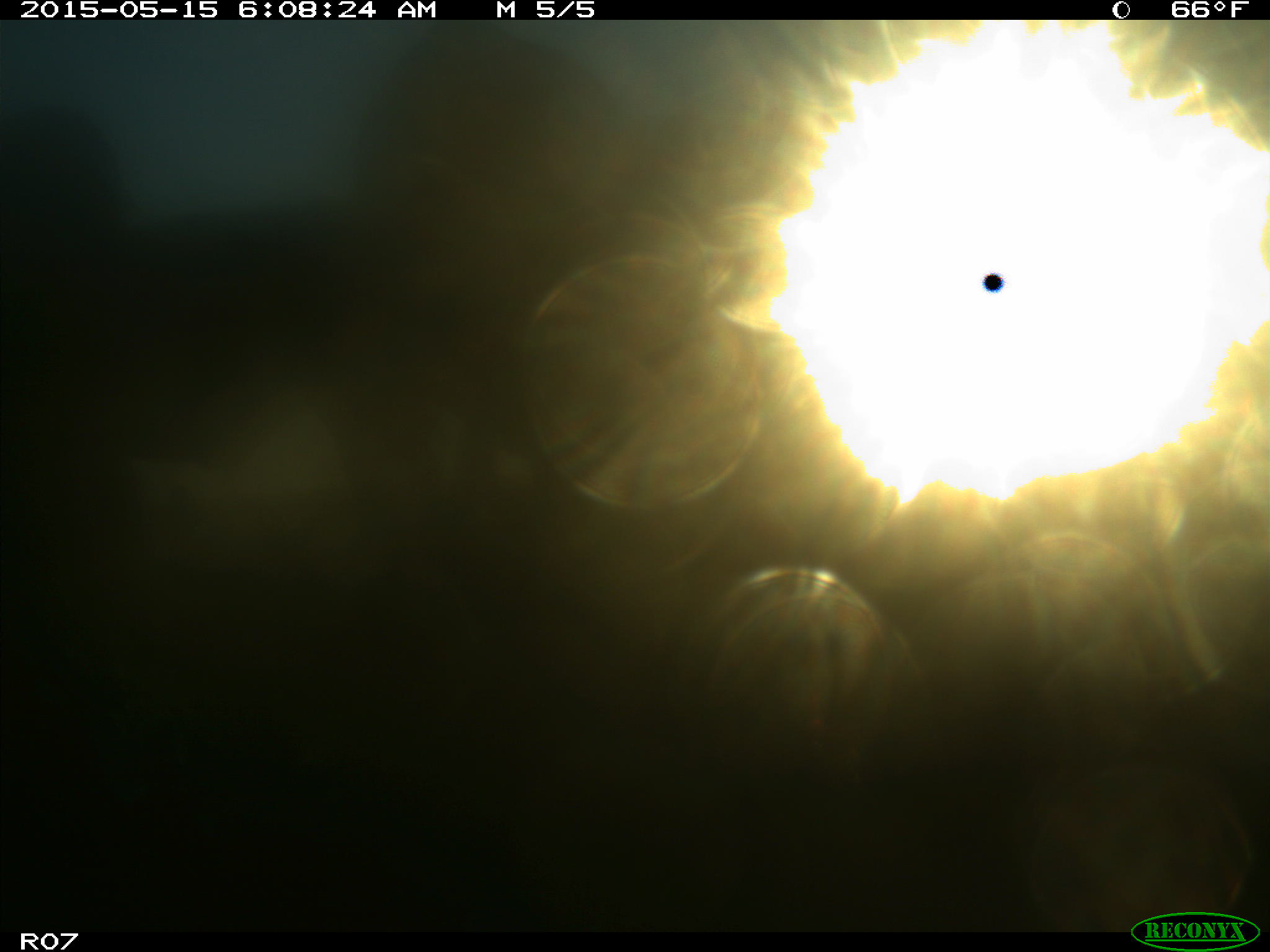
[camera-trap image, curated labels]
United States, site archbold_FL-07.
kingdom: Animalia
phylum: Chordata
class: Mammalia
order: Artiodactyla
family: Bovidae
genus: Bos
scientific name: Bos taurus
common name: domestic cow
Bos taurus (domestic cow).